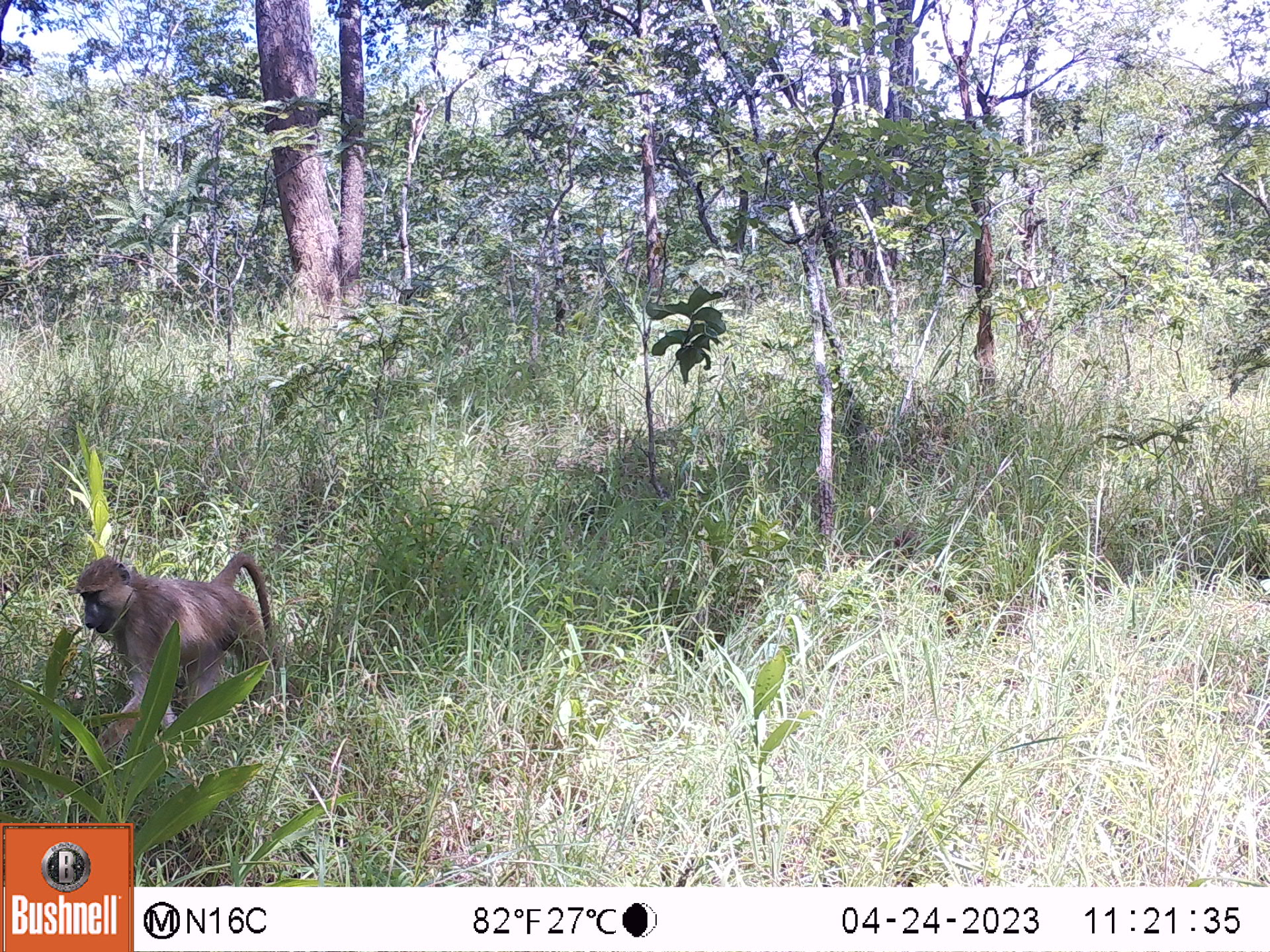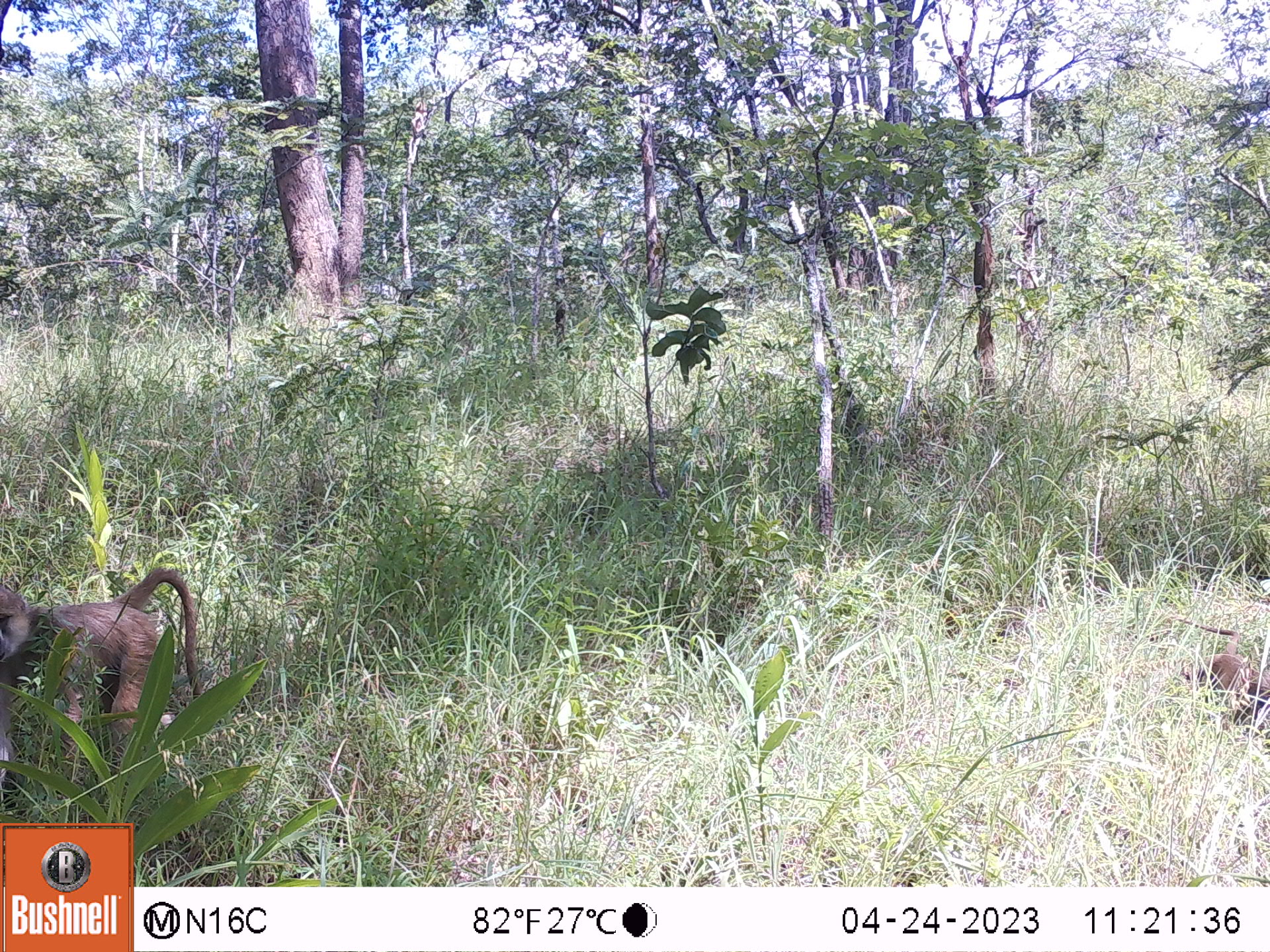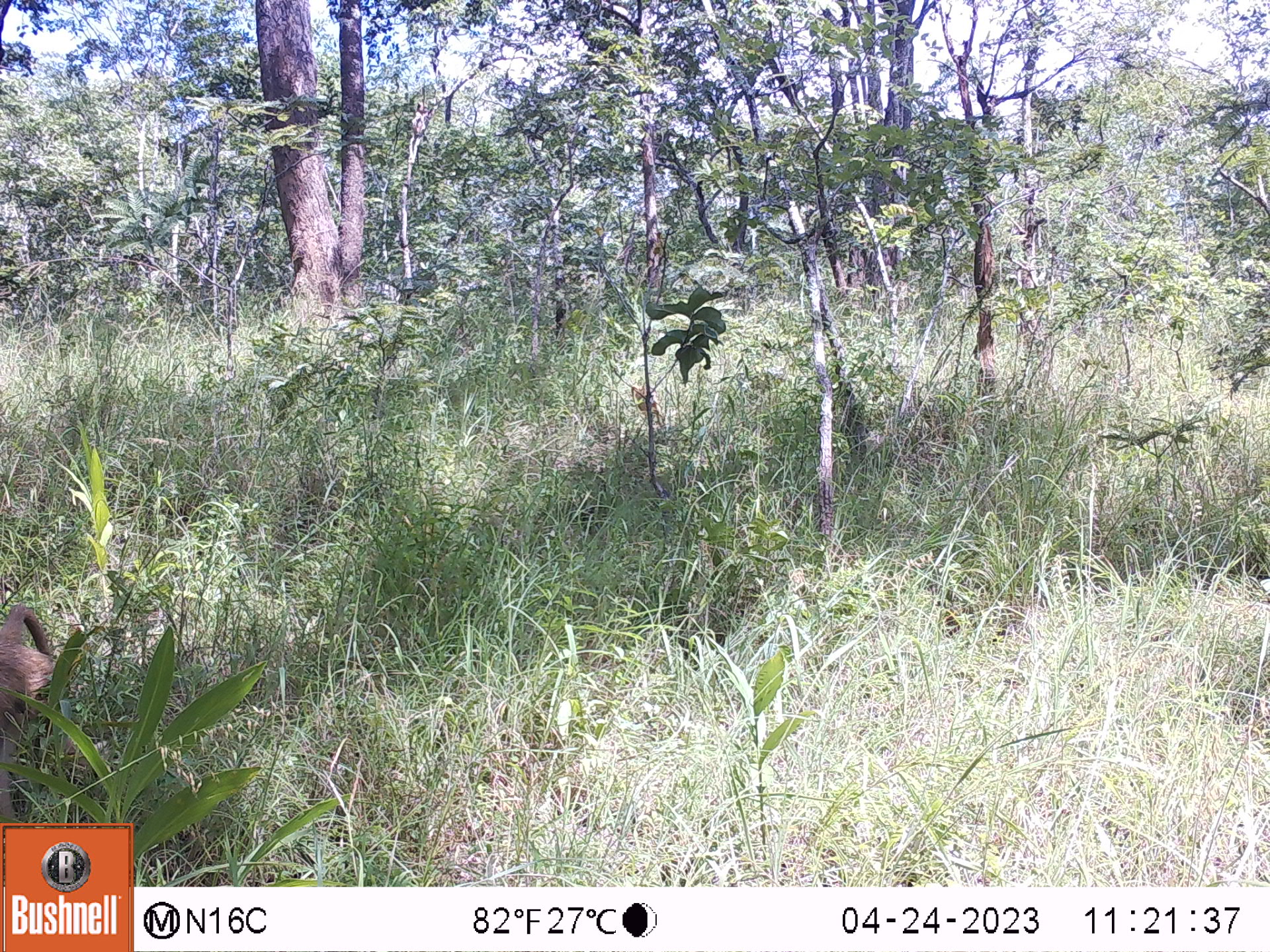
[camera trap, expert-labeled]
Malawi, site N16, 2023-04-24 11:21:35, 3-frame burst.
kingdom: Animalia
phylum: Chordata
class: Mammalia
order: Primates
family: Cercopithecidae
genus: Papio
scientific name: Papio cynocephalus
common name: yellow baboon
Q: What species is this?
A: Yellow baboon (Papio cynocephalus).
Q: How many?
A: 1.